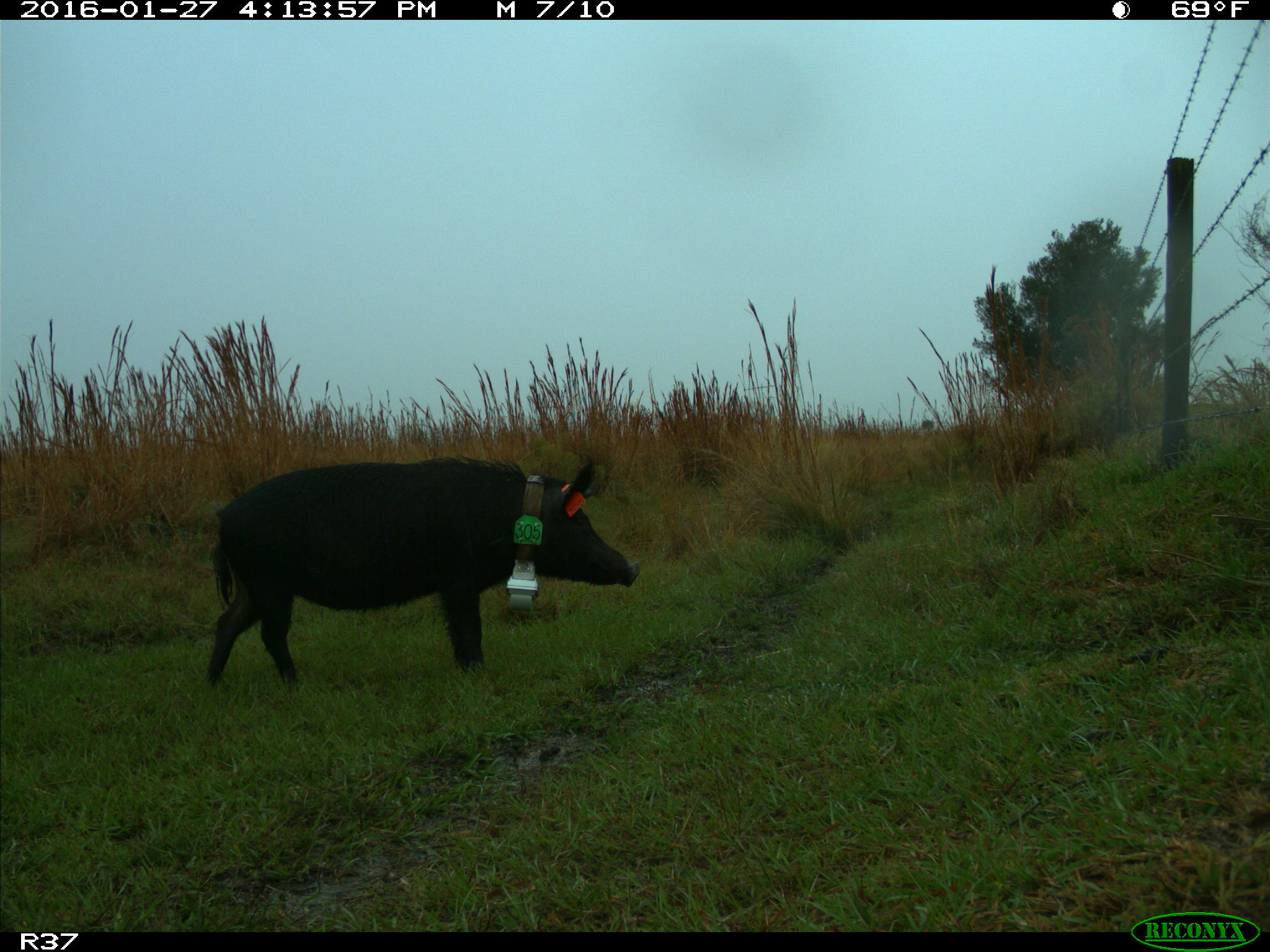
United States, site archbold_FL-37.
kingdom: Animalia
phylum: Chordata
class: Mammalia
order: Artiodactyla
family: Suidae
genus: Sus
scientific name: Sus scrofa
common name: wild boar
Sus scrofa (wild boar).